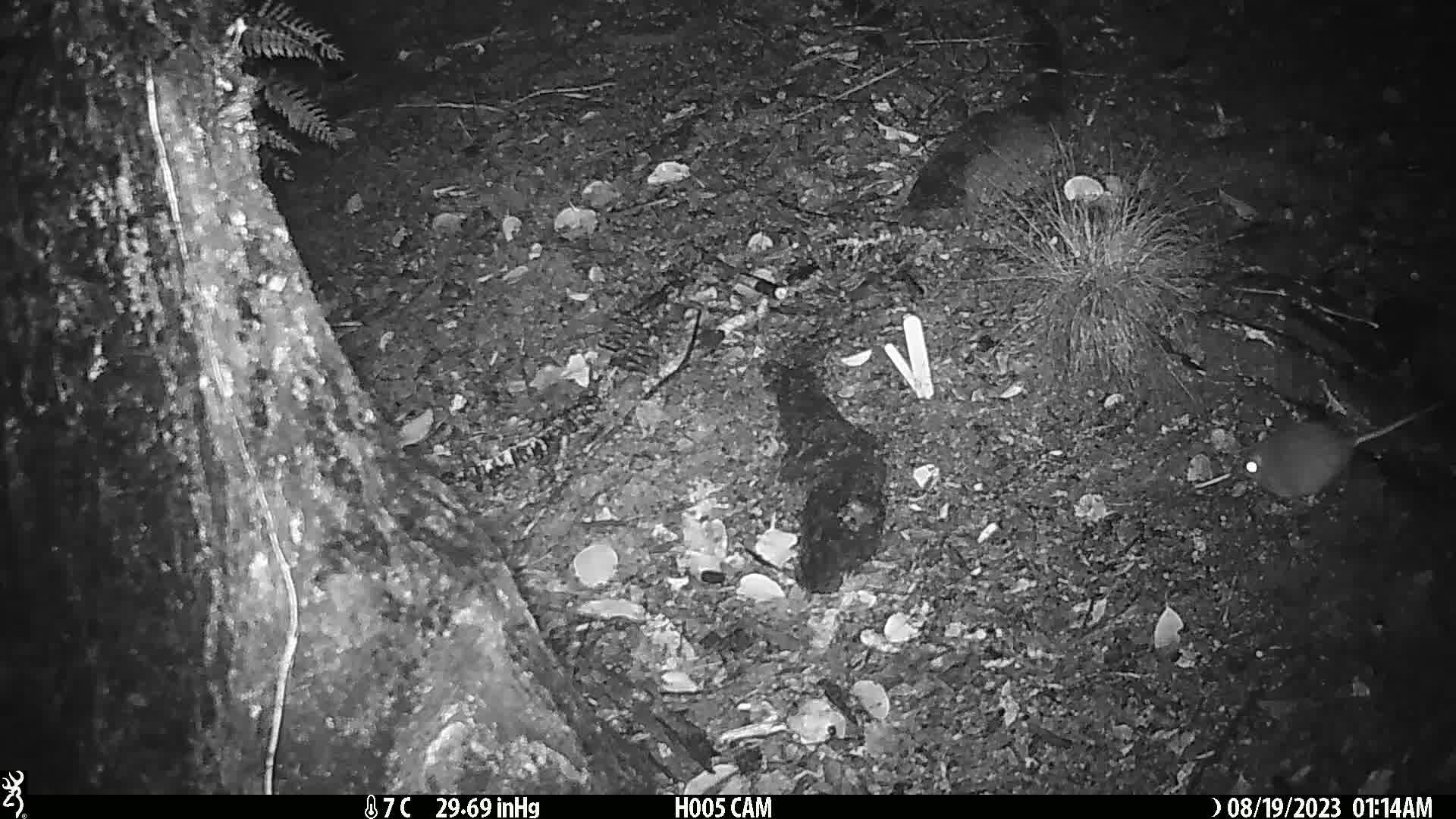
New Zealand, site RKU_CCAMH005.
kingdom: Animalia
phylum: Chordata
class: Mammalia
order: Rodentia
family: Muridae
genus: Rattus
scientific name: Rattus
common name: rat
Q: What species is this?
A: Rat (Rattus).